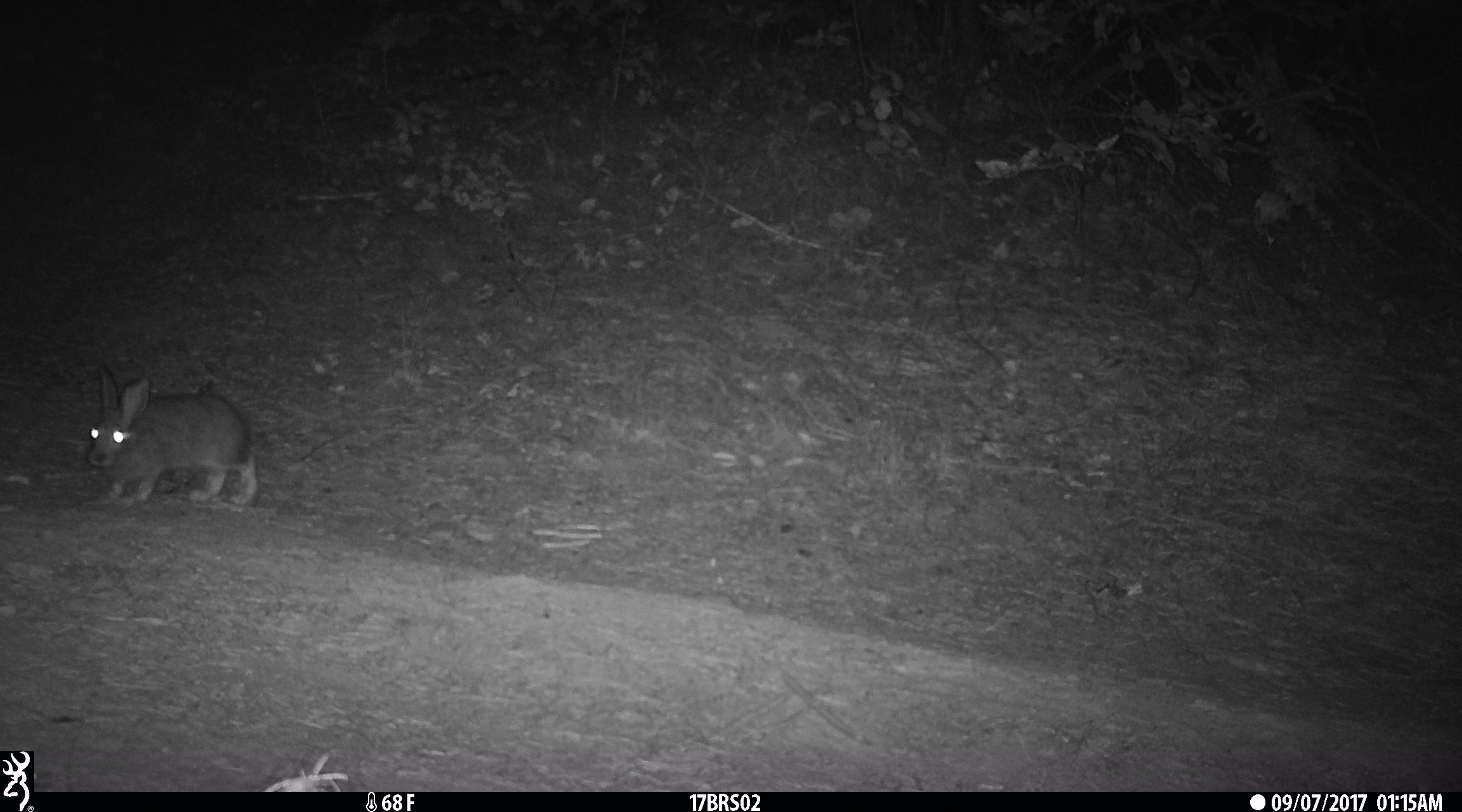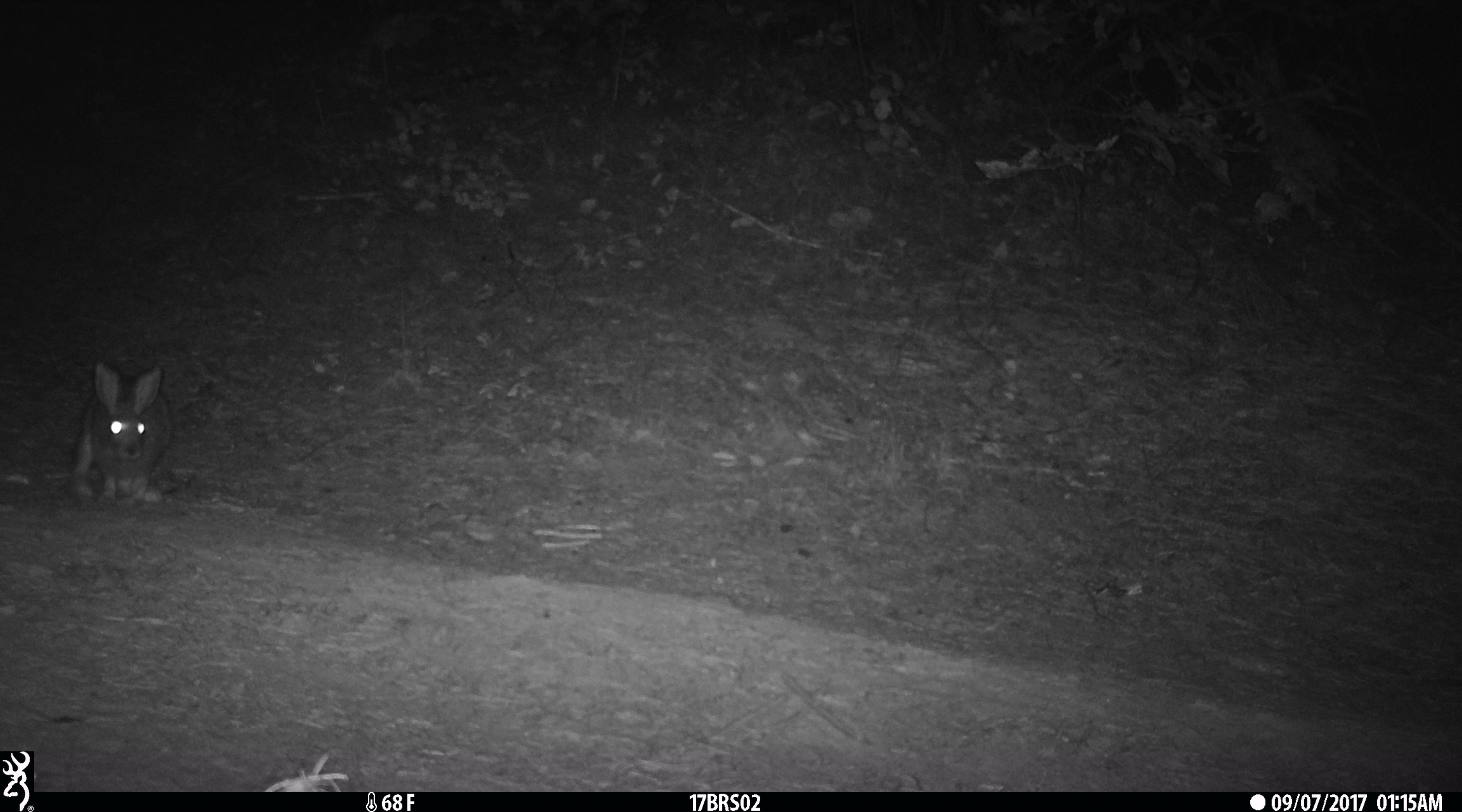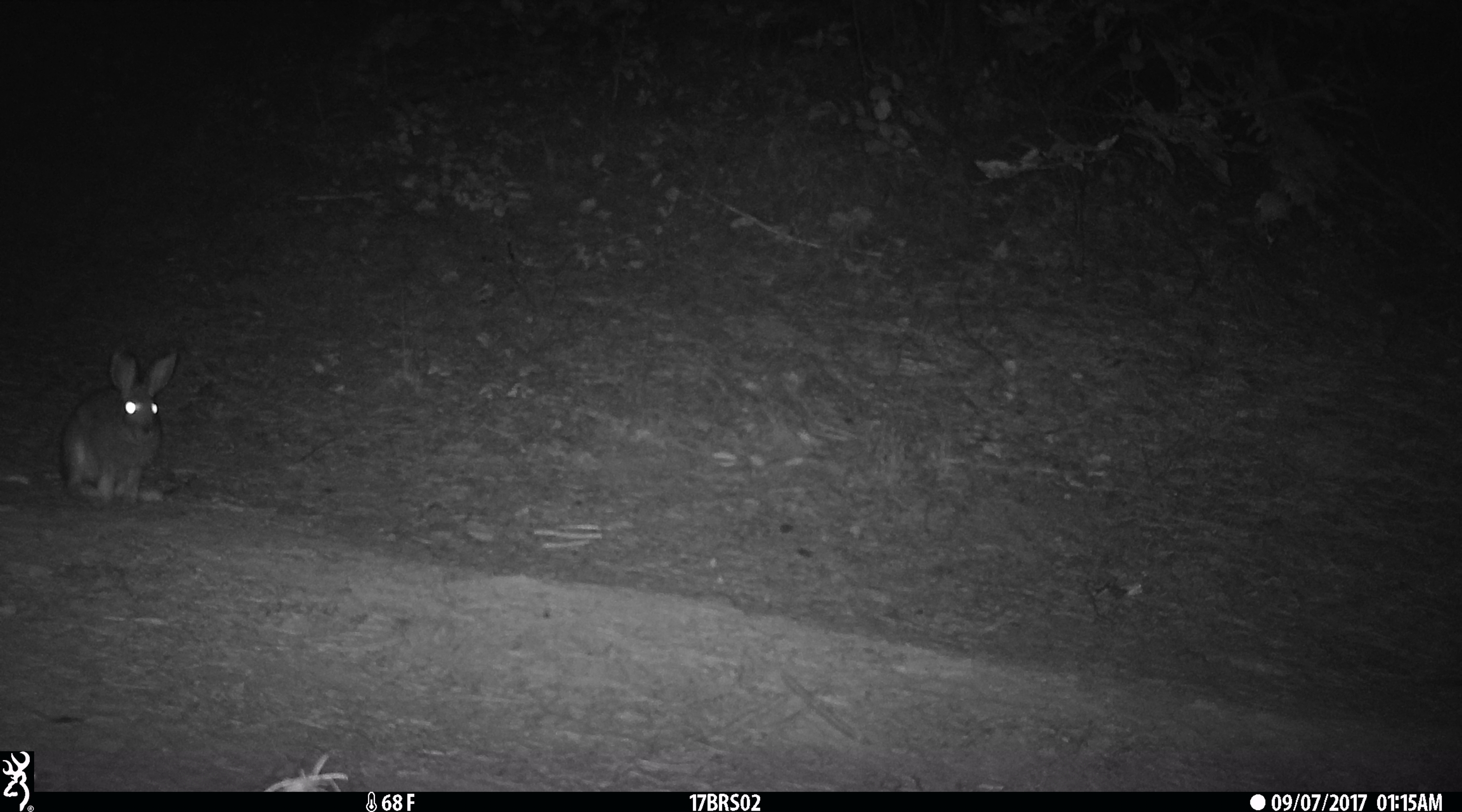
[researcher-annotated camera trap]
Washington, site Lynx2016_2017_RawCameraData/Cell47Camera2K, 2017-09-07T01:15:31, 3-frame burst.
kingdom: Animalia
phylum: Chordata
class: Mammalia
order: Lagomorpha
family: Leporidae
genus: Lepus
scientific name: Lepus americanus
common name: snowshoe hare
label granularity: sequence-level